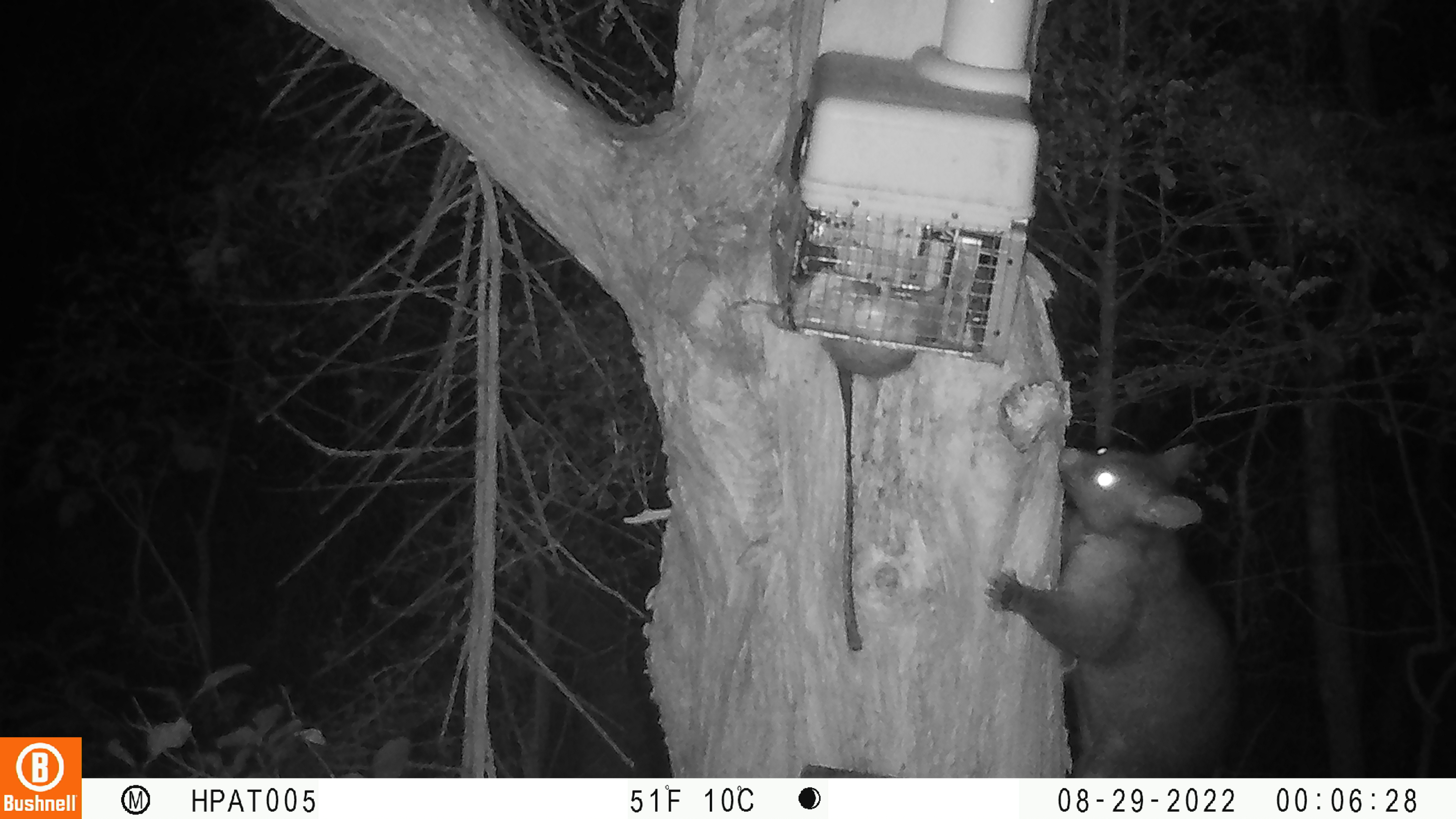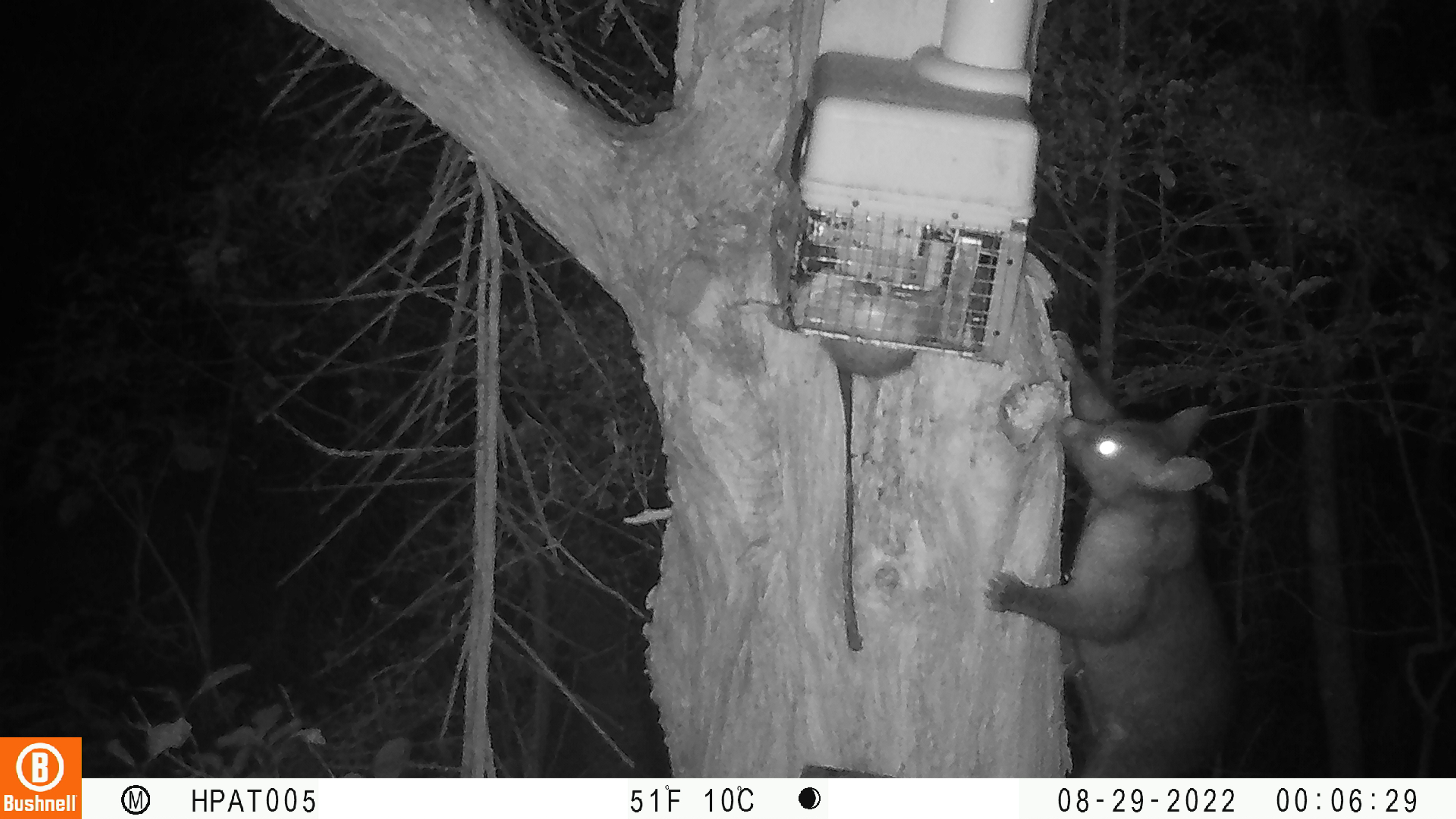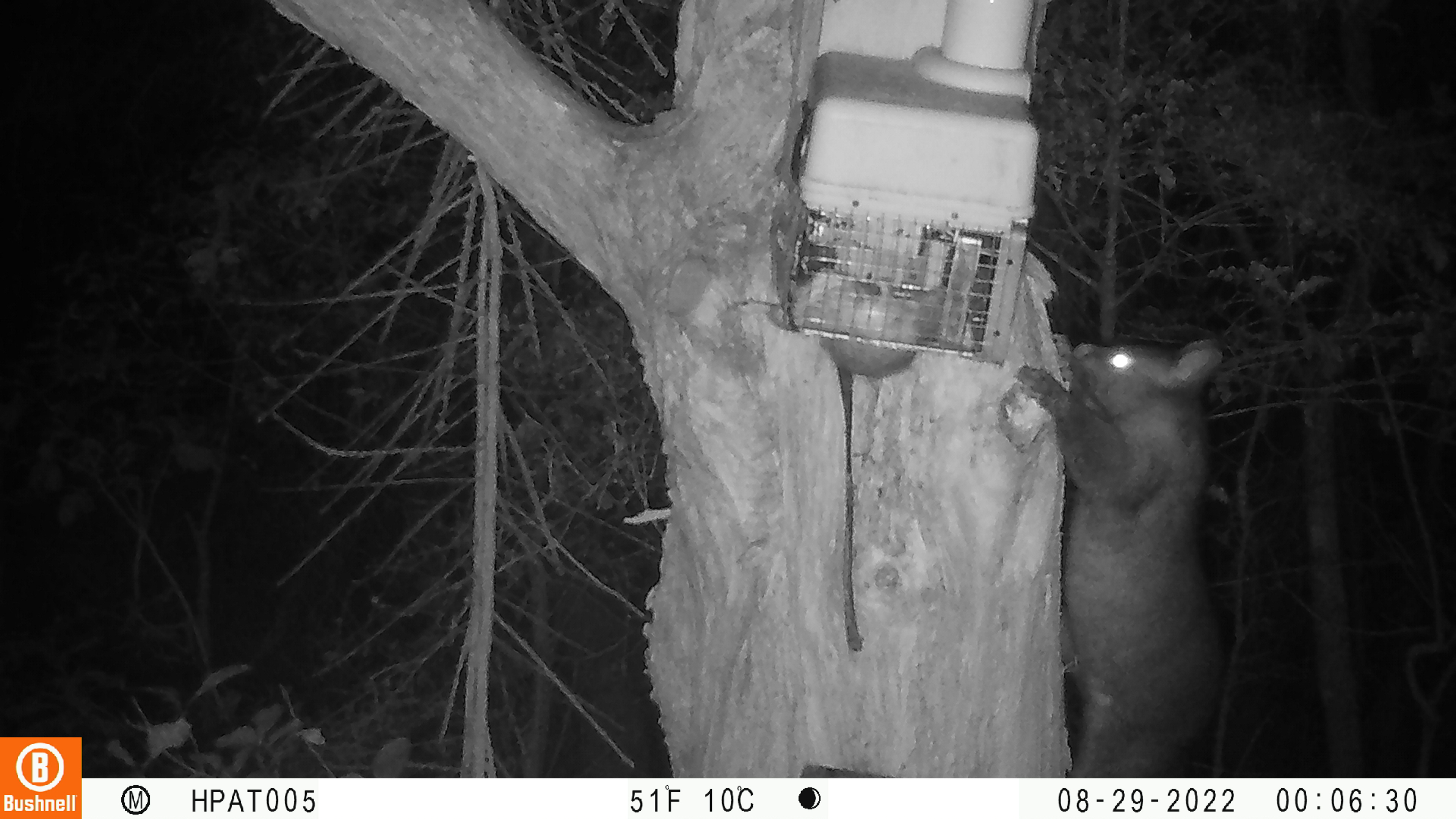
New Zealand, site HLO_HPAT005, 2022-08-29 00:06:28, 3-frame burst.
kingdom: Animalia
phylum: Chordata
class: Mammalia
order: Diprotodontia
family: Phalangeridae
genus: Trichosurus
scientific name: Trichosurus vulpecula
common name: common brushtail possum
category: possum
Possum (common brushtail possum) (Trichosurus vulpecula).